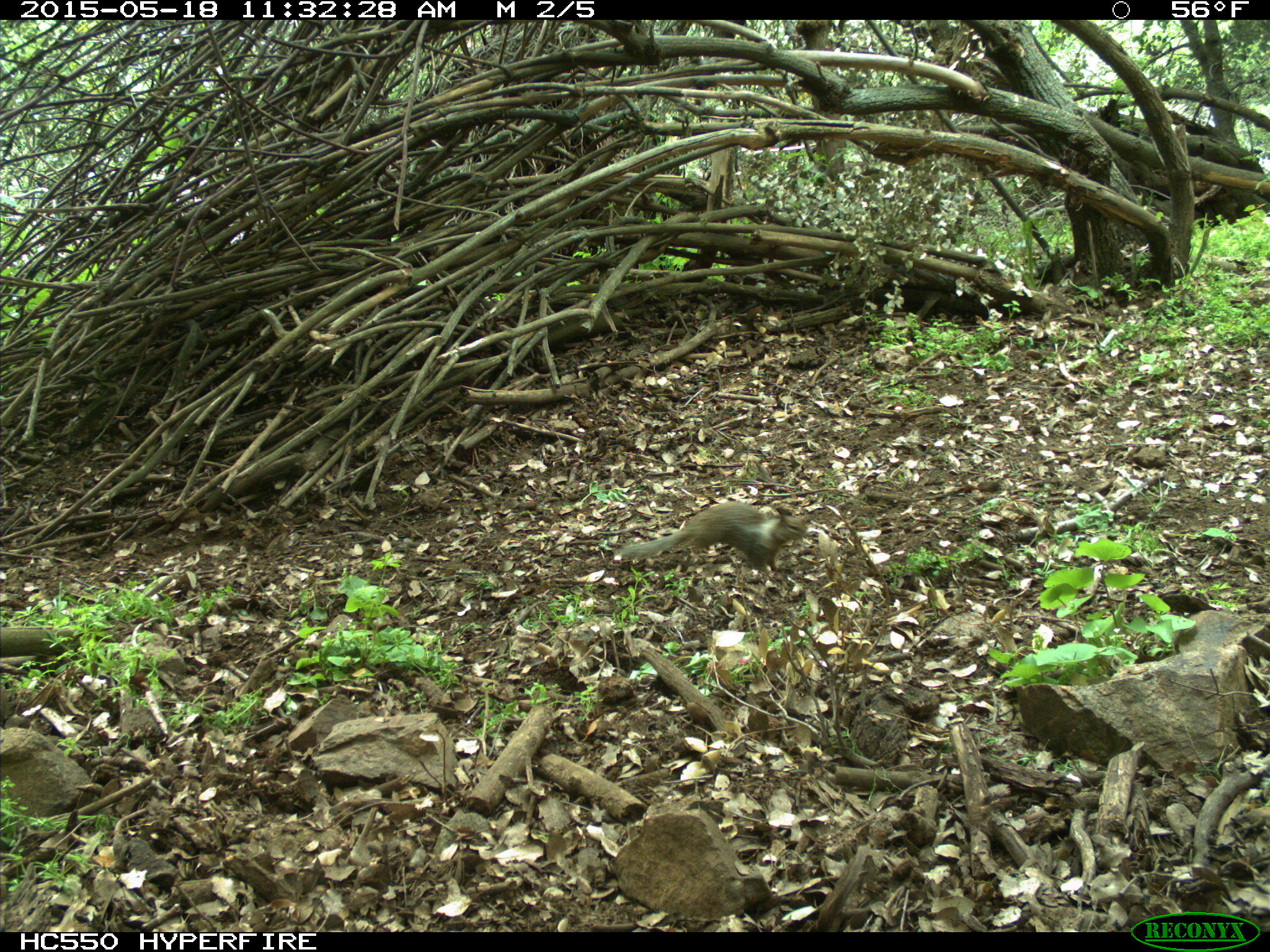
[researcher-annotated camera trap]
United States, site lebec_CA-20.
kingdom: Animalia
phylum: Chordata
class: Mammalia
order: Rodentia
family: Sciuridae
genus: Otospermophilus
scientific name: Otospermophilus beecheyi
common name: california ground squirrel